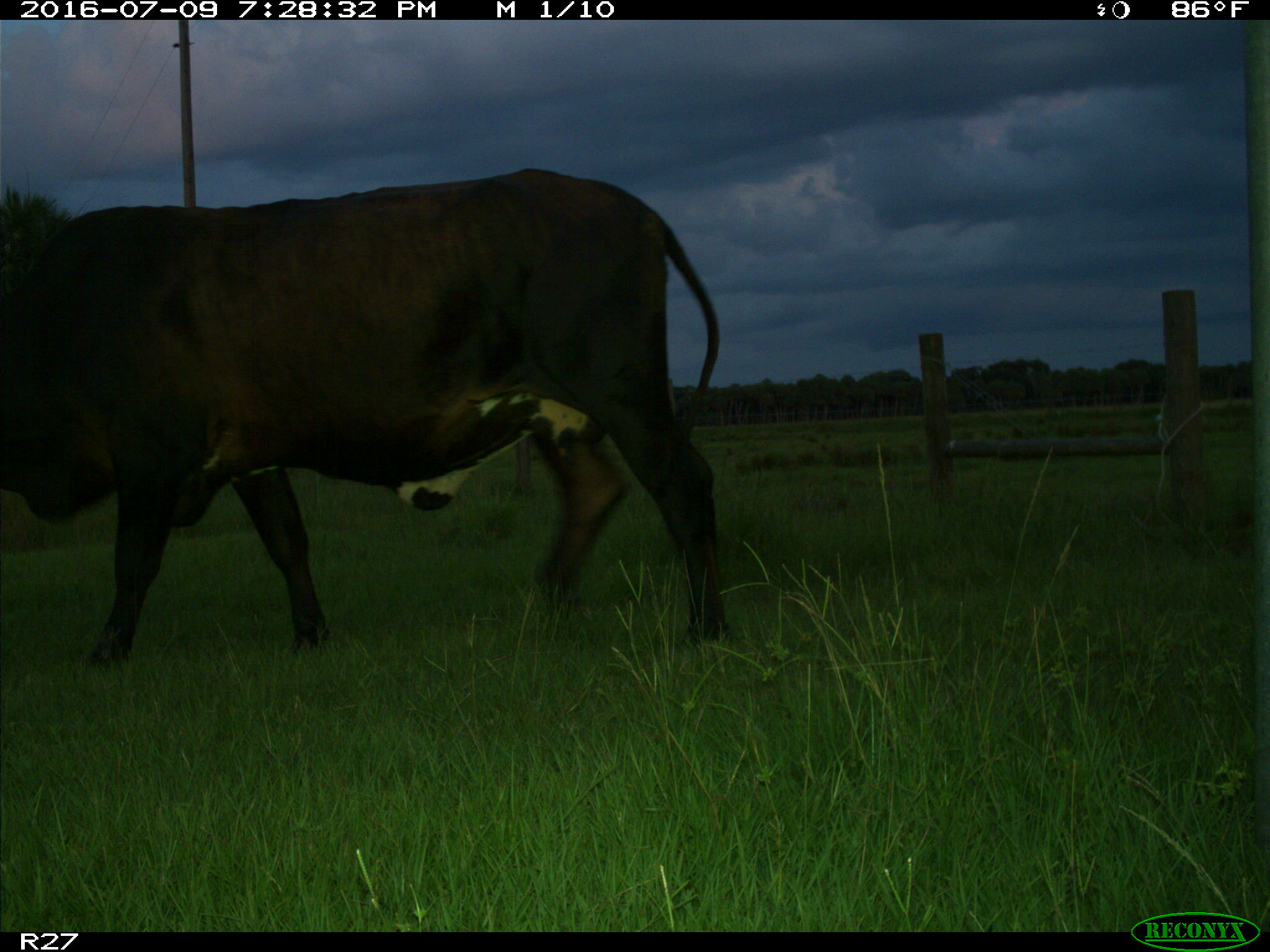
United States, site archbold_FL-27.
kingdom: Animalia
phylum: Chordata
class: Mammalia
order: Artiodactyla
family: Bovidae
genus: Bos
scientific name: Bos taurus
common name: domestic cow